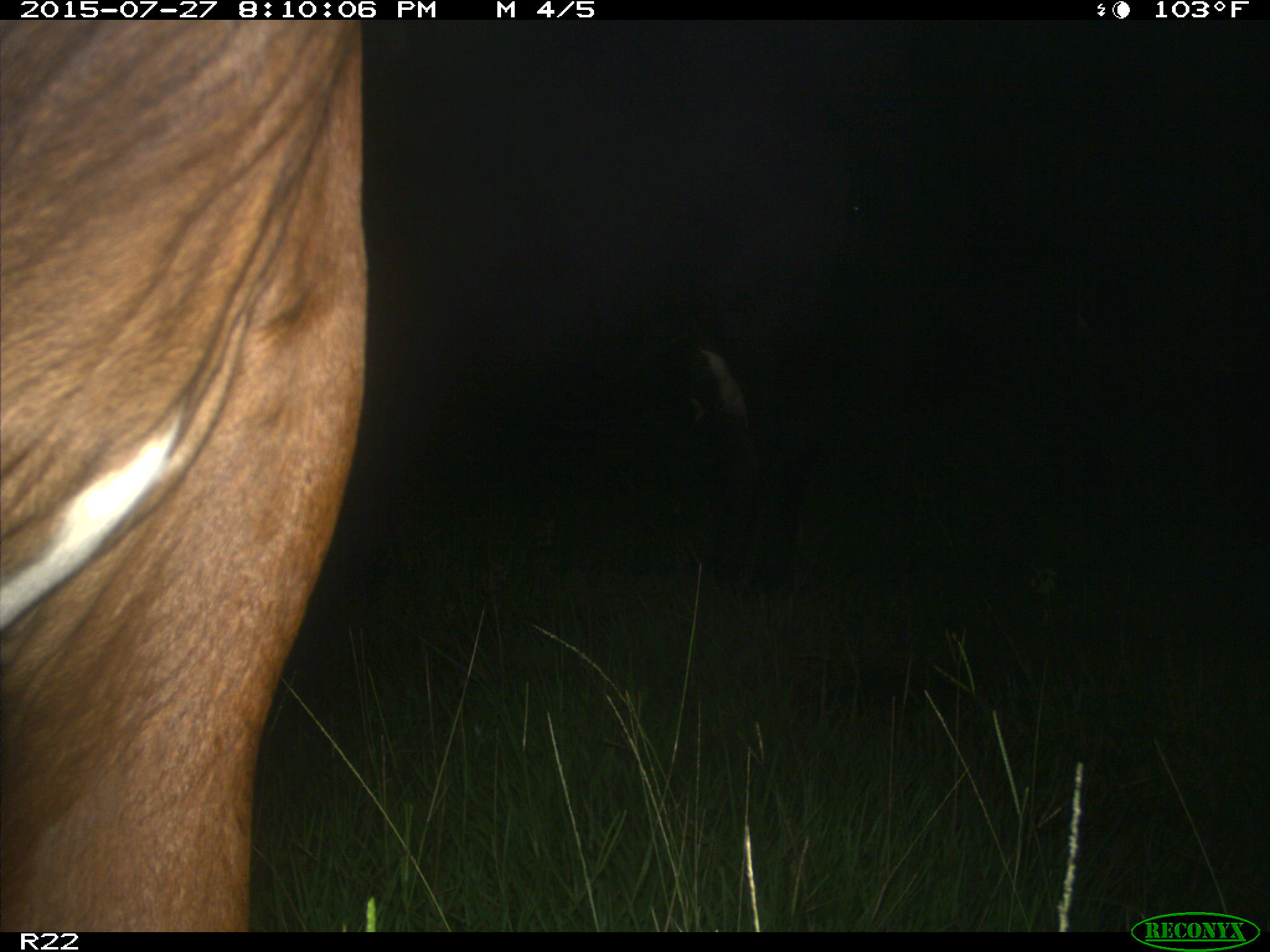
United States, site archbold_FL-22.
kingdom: Animalia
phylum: Chordata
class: Mammalia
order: Artiodactyla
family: Suidae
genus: Sus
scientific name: Sus scrofa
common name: wild boar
Sus scrofa (wild boar).